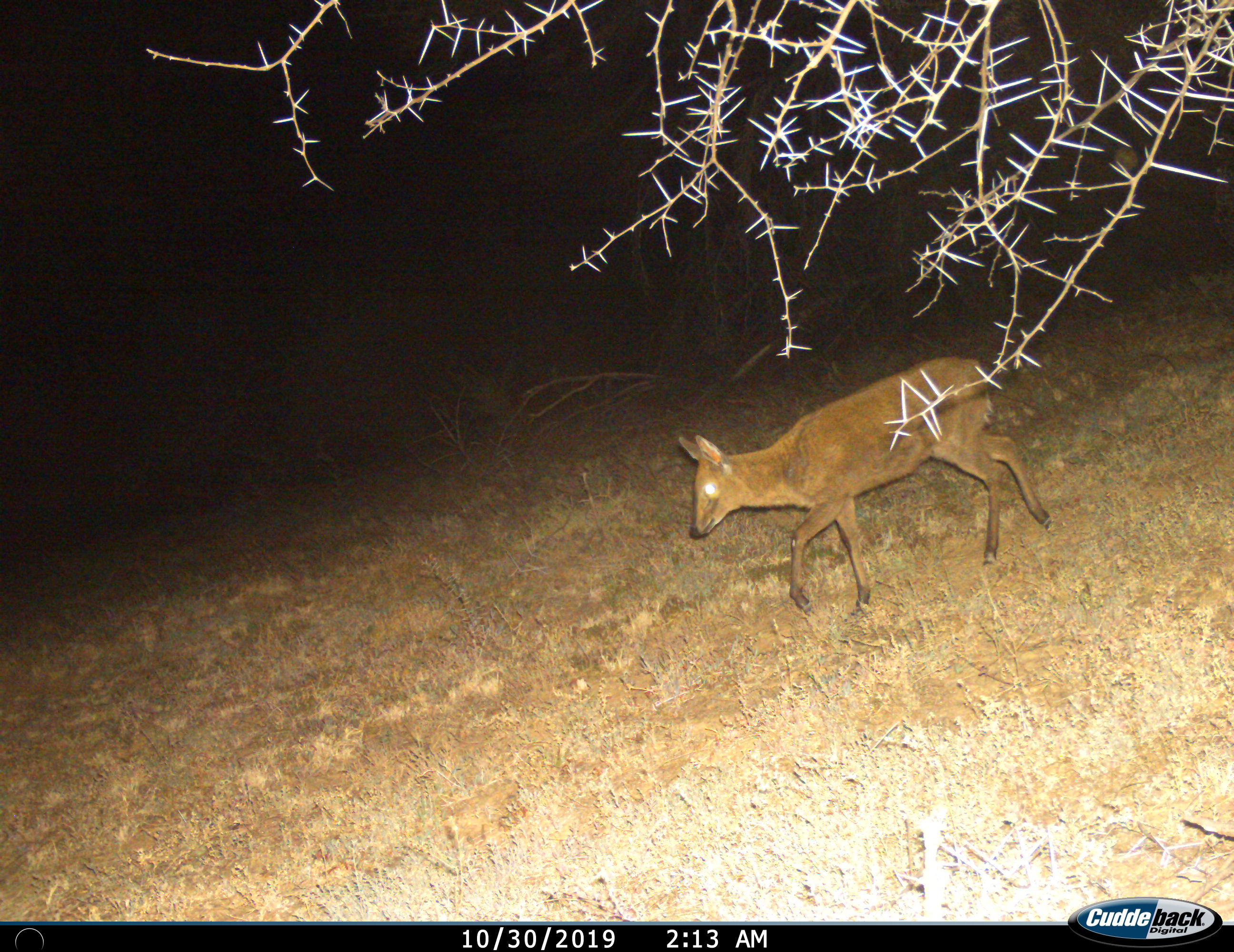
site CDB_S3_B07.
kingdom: Animalia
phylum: Chordata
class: Mammalia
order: Artiodactyla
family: Bovidae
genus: Sylvicapra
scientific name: Sylvicapra grimmia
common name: common duiker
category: duikercommongrey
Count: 1.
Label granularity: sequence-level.